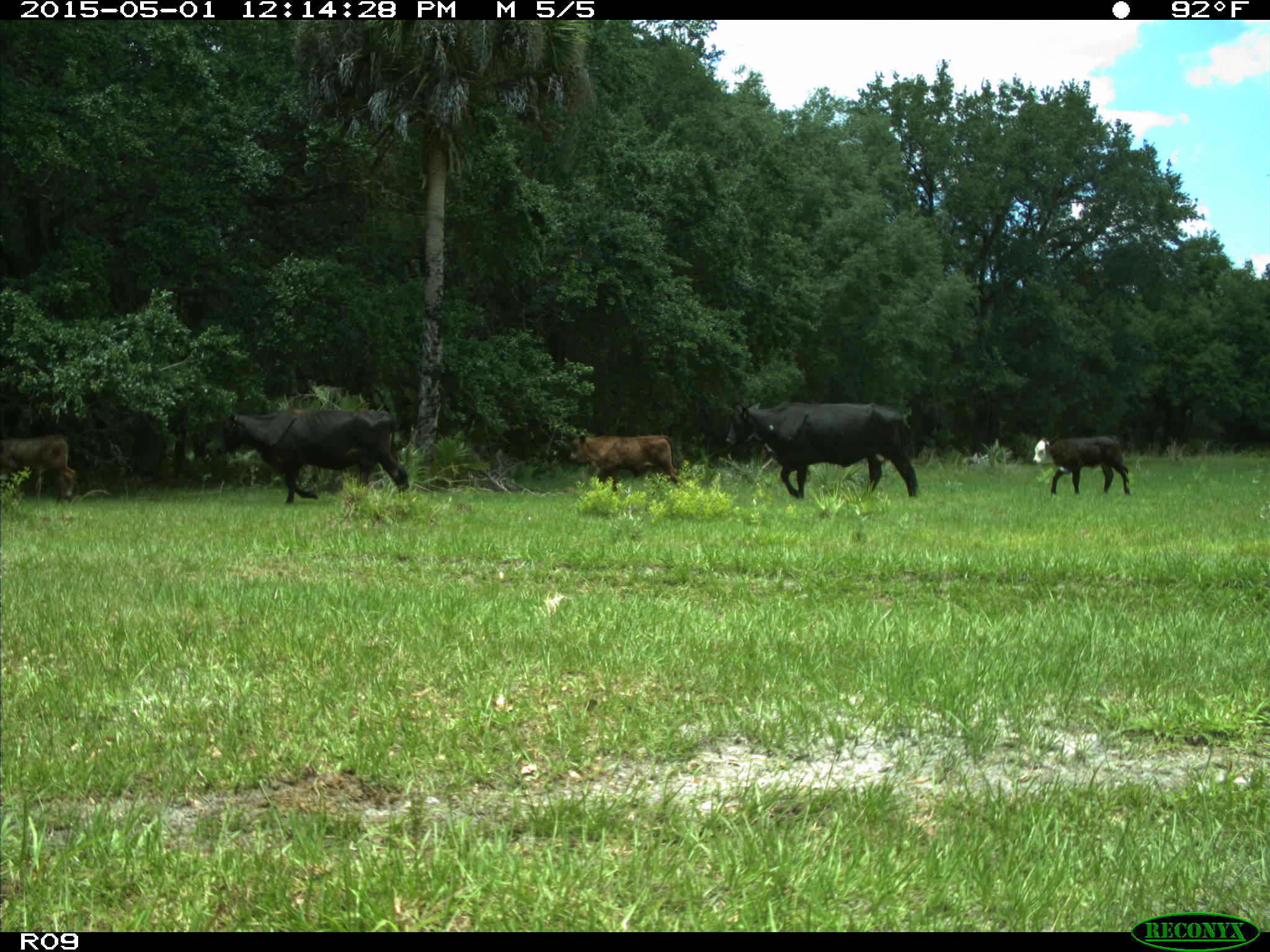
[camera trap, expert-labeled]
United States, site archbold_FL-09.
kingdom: Animalia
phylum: Chordata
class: Mammalia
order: Artiodactyla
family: Bovidae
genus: Bos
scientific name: Bos taurus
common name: domestic cow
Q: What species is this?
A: Bos taurus (domestic cow).